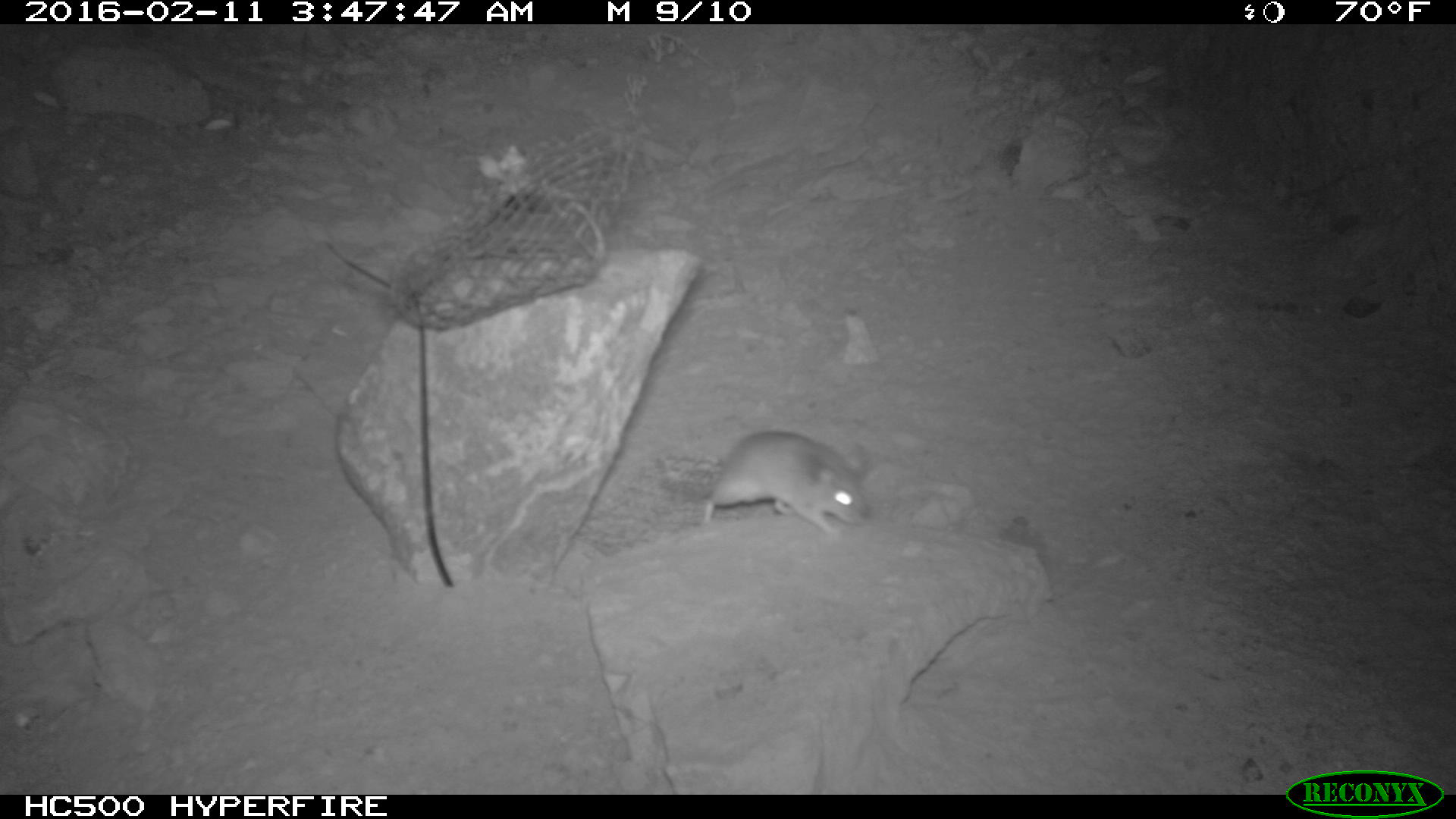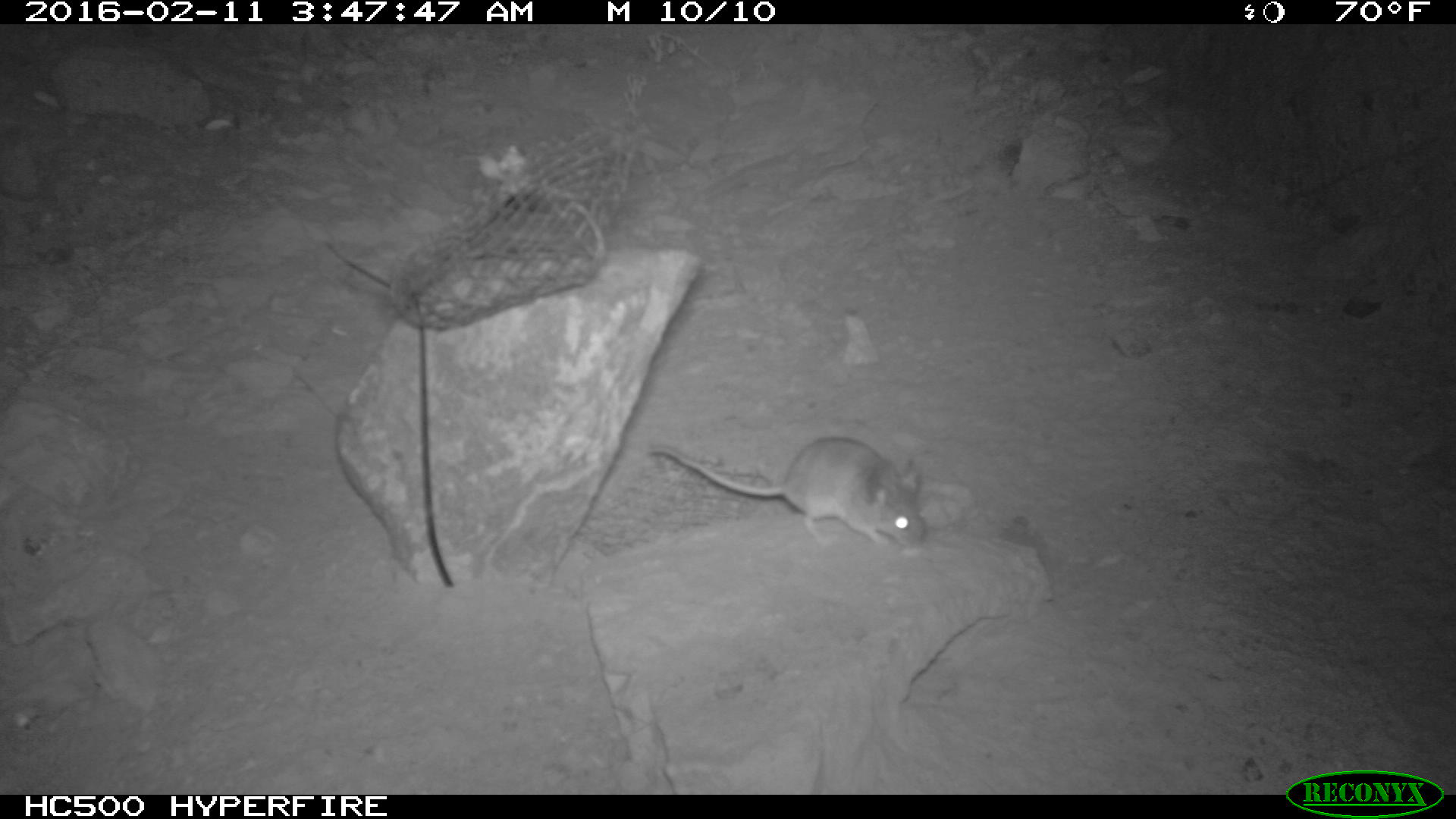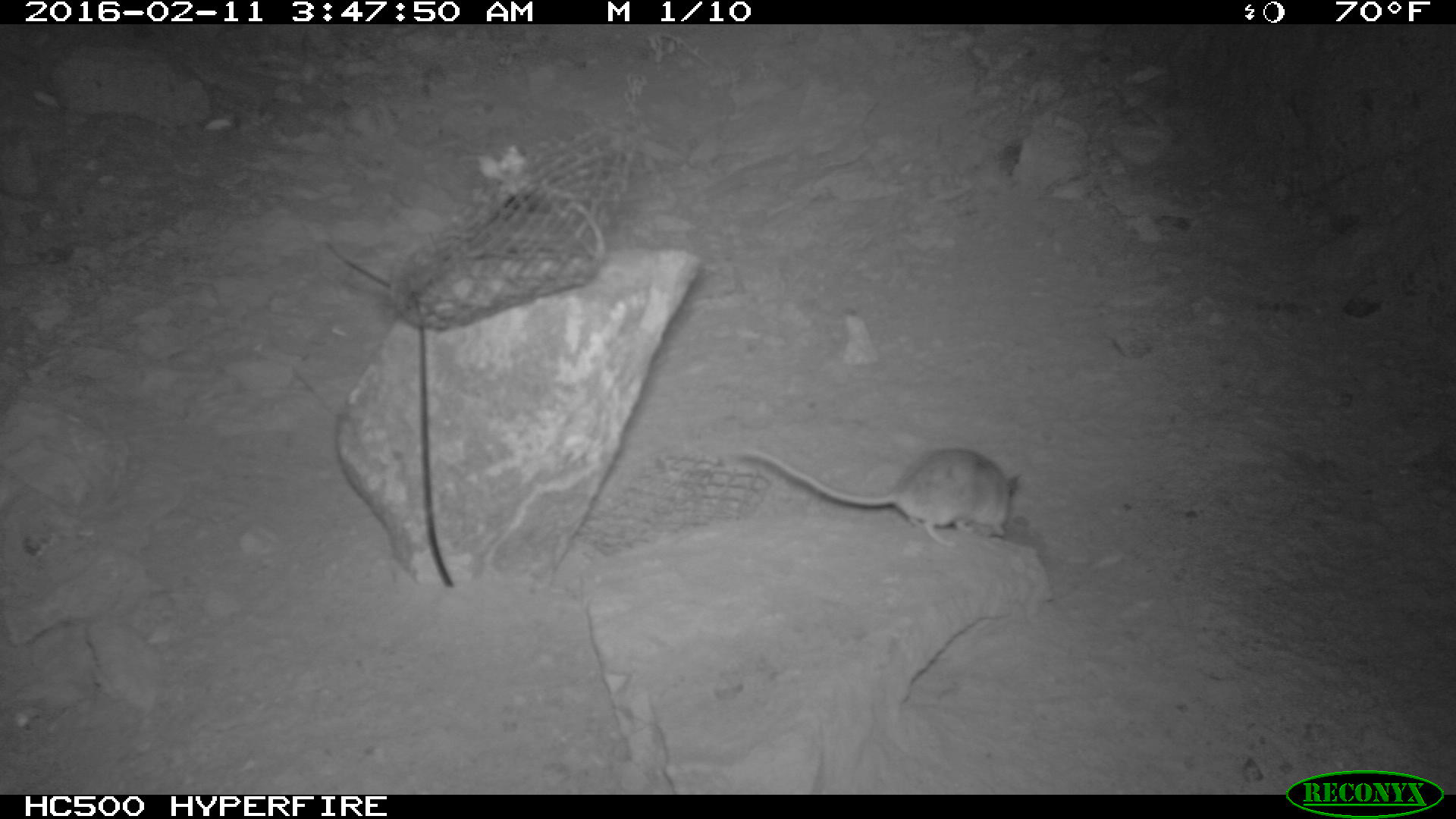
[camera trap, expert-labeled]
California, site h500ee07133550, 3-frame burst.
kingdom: Animalia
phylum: Chordata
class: Mammalia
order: Rodentia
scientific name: Rodentia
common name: rodent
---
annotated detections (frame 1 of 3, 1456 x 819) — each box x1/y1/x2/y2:
rodent: 653/430/869/534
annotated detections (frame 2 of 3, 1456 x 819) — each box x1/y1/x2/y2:
rodent: 646/436/927/548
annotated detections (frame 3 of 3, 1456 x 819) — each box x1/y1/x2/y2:
rodent: 730/449/1021/549